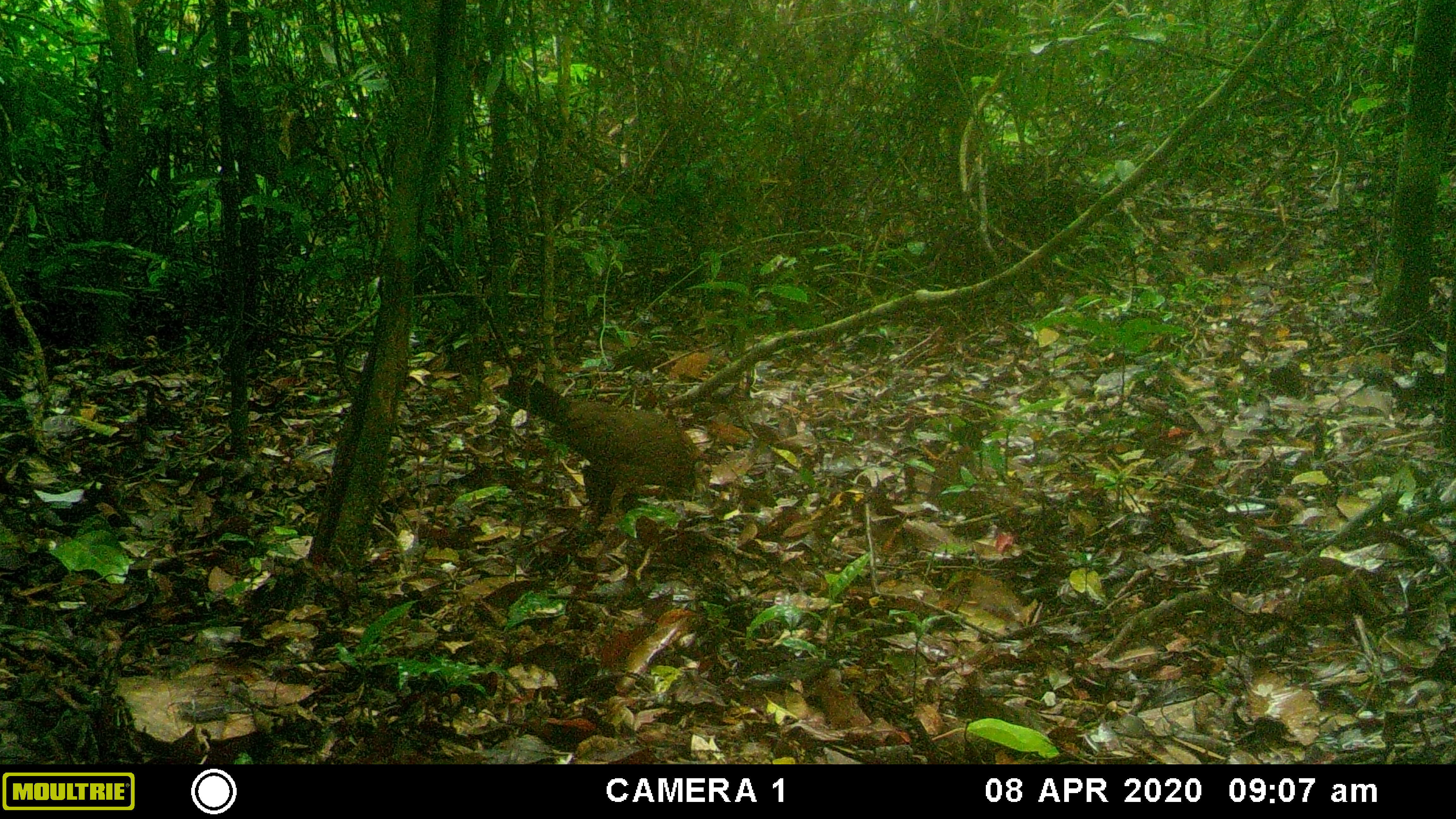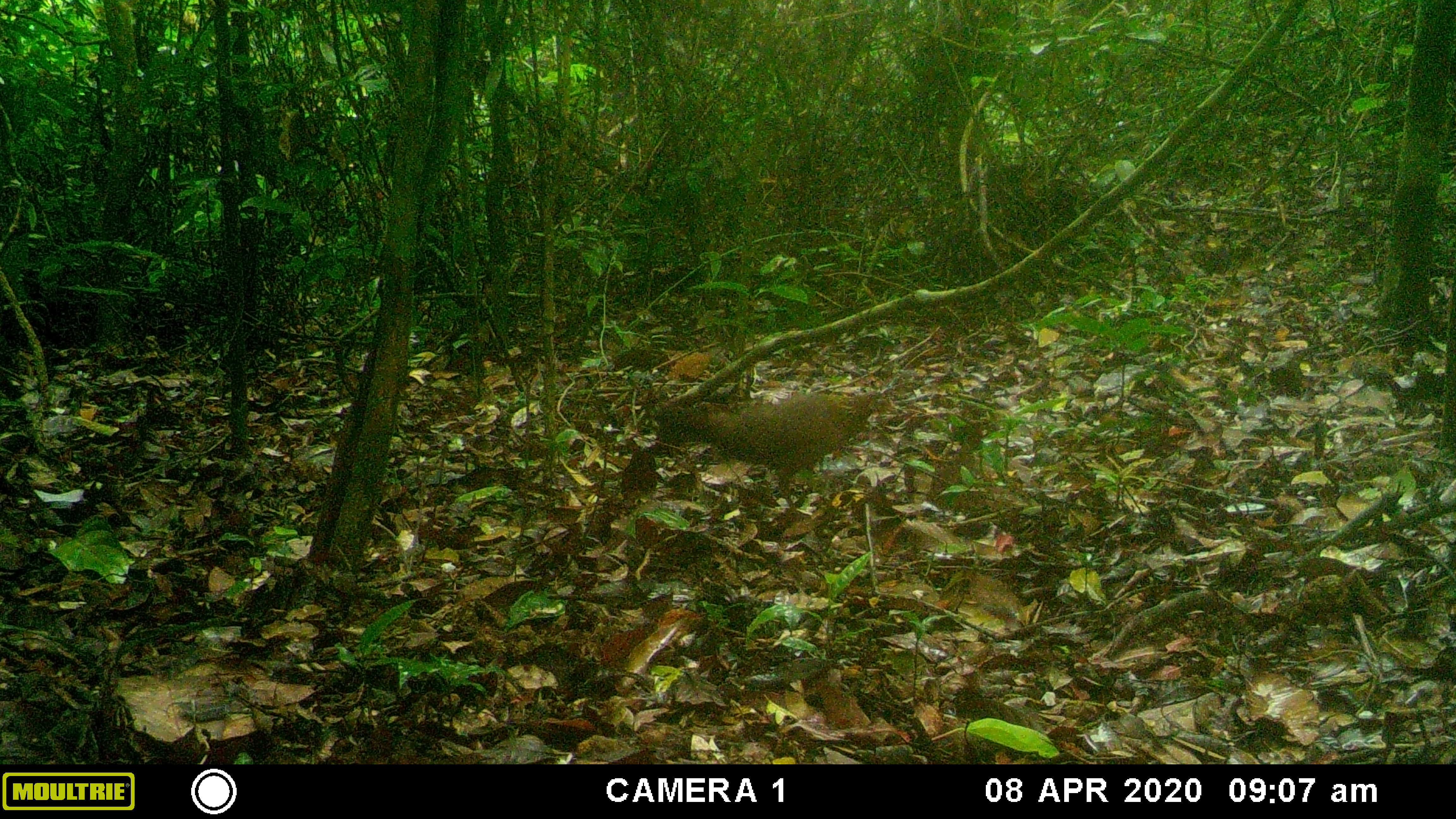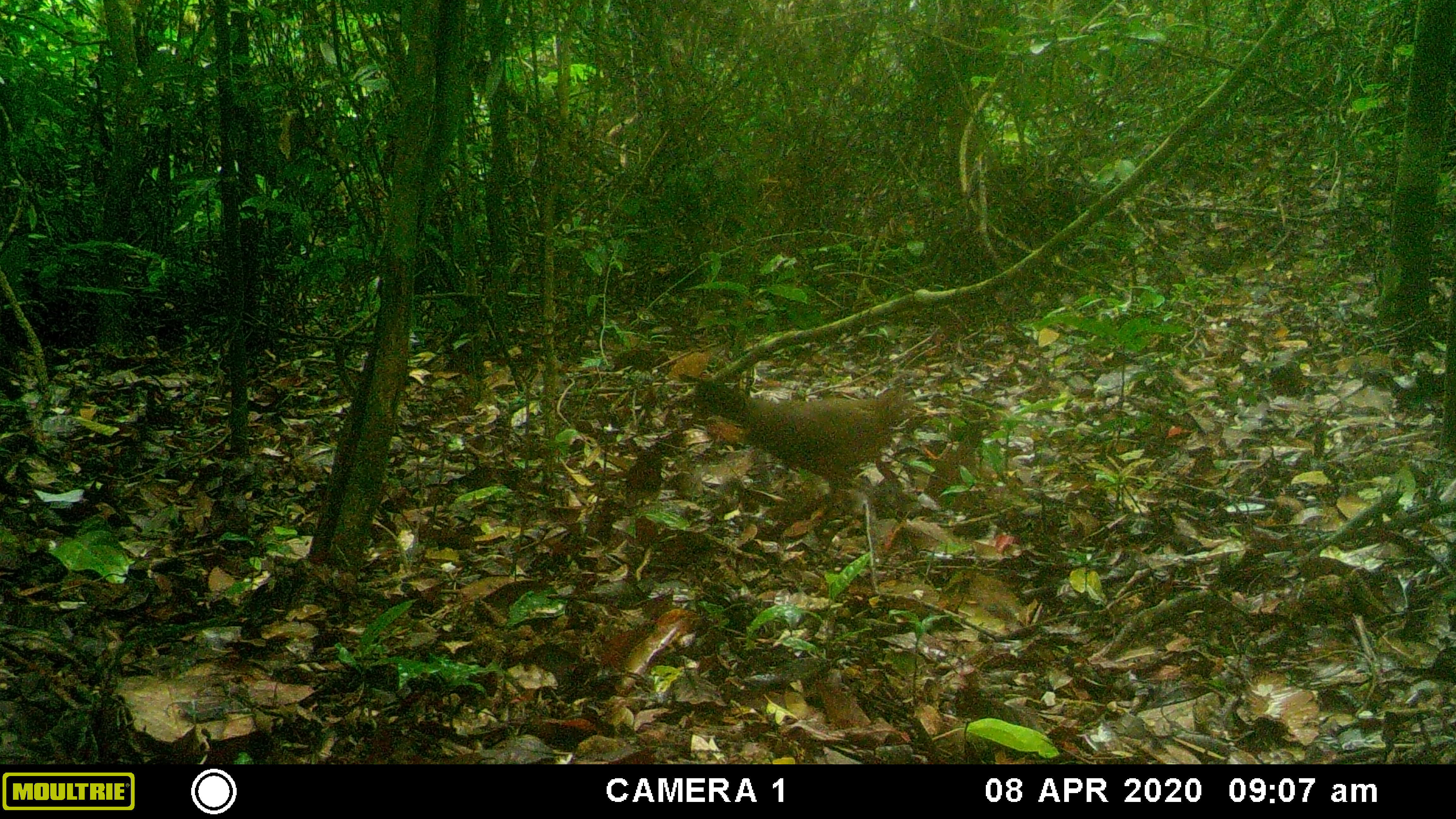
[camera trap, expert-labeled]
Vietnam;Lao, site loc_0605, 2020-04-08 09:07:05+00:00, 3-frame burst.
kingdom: Animalia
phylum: Chordata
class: Aves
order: Galliformes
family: Phasianidae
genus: Gallus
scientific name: Gallus gallus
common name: red junglefowl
Red junglefowl (Gallus gallus). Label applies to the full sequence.